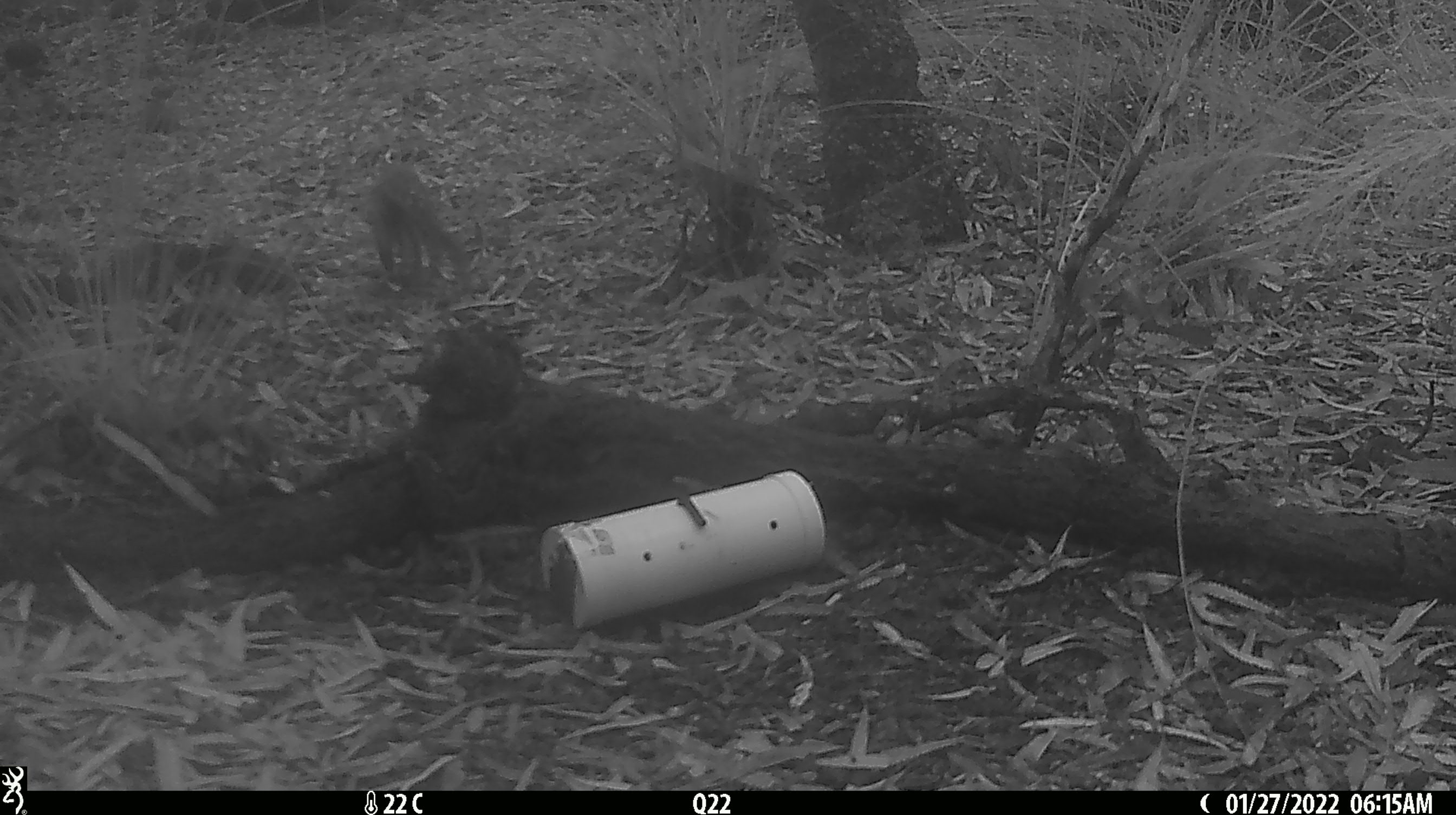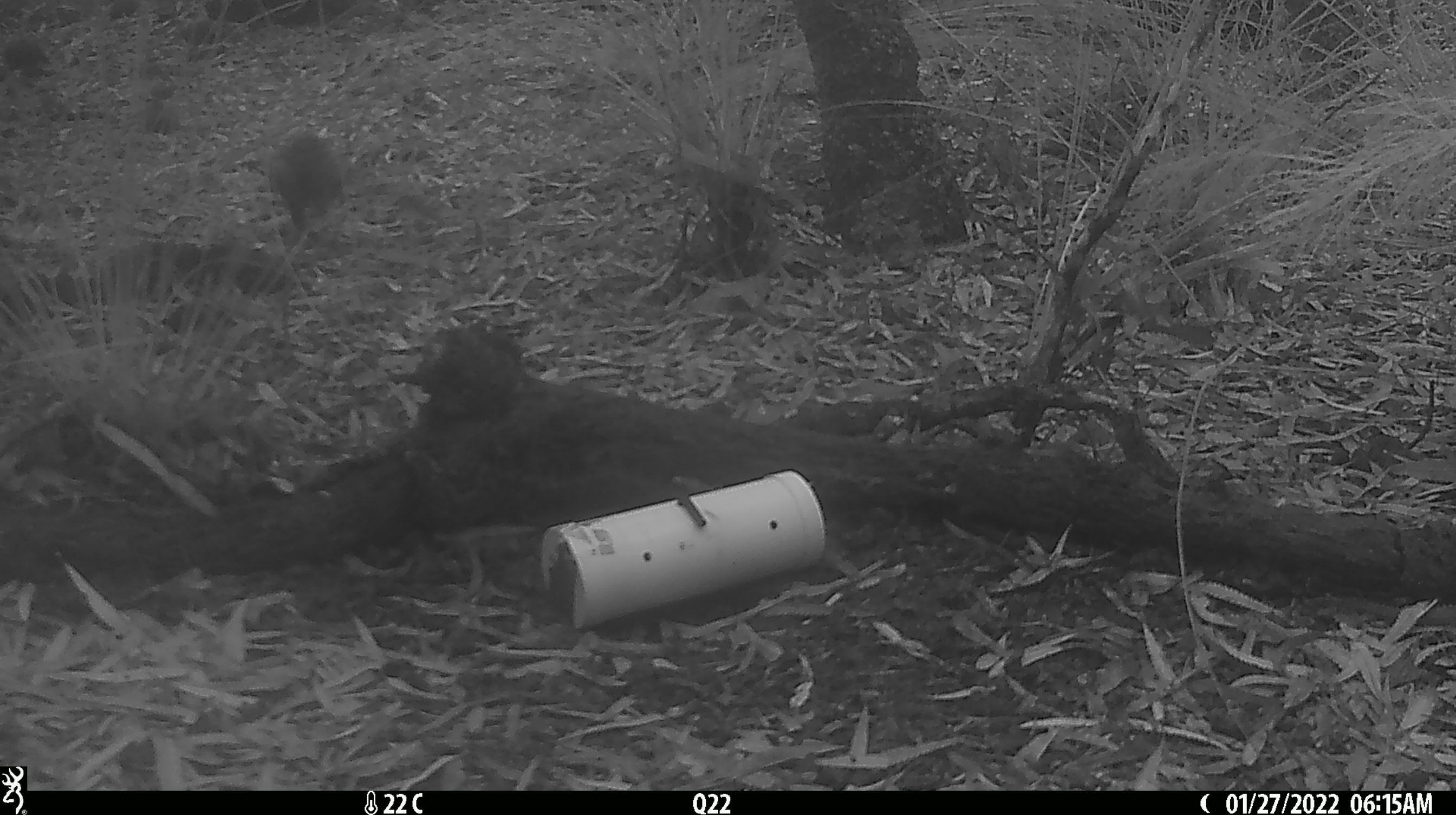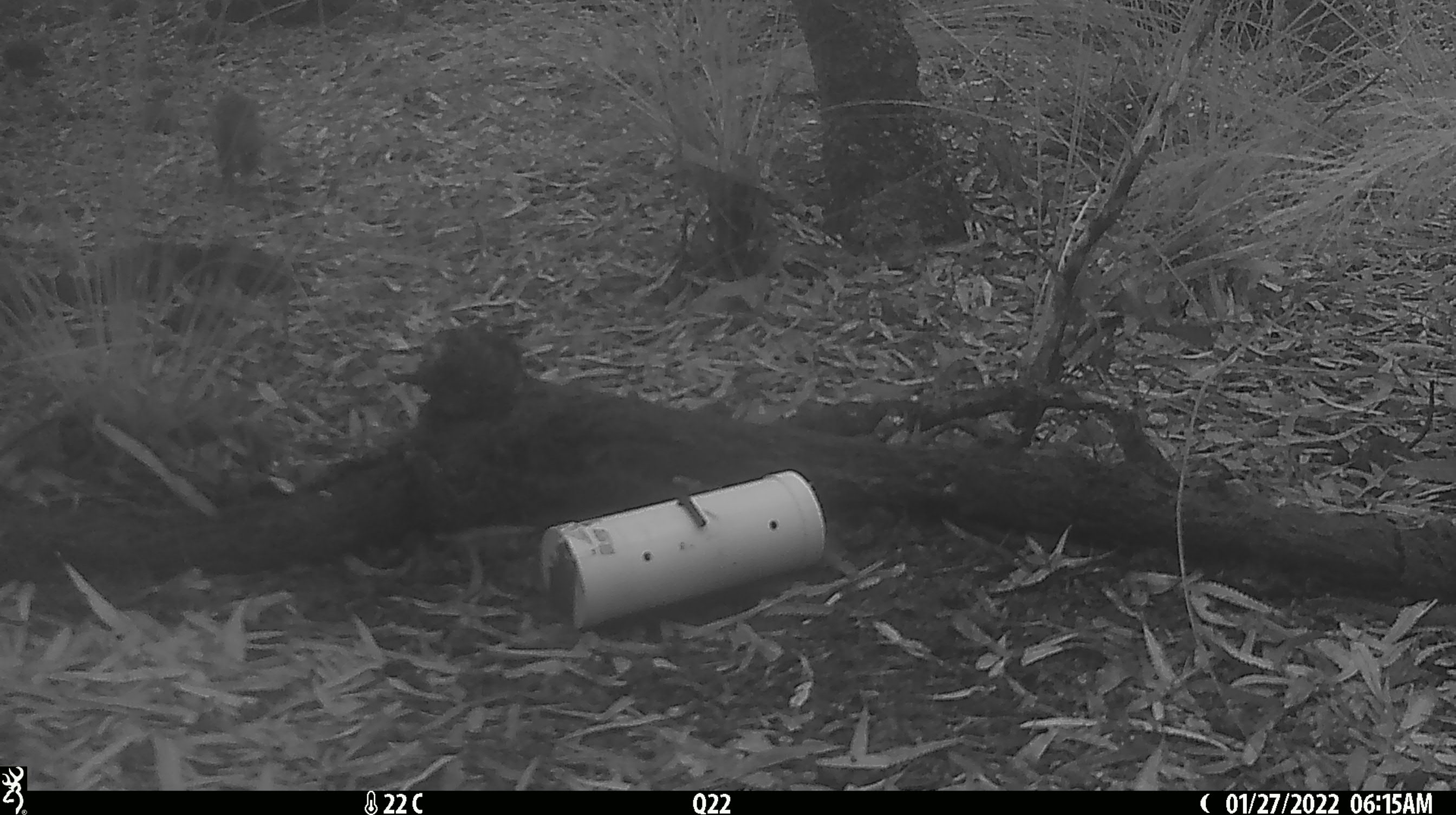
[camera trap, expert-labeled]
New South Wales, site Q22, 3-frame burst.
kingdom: Animalia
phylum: Chordata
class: Mammalia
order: Dasyuromorphia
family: Dasyuridae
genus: Dasyurus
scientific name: Dasyurus maculatus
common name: spotted-tailed quoll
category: quoll